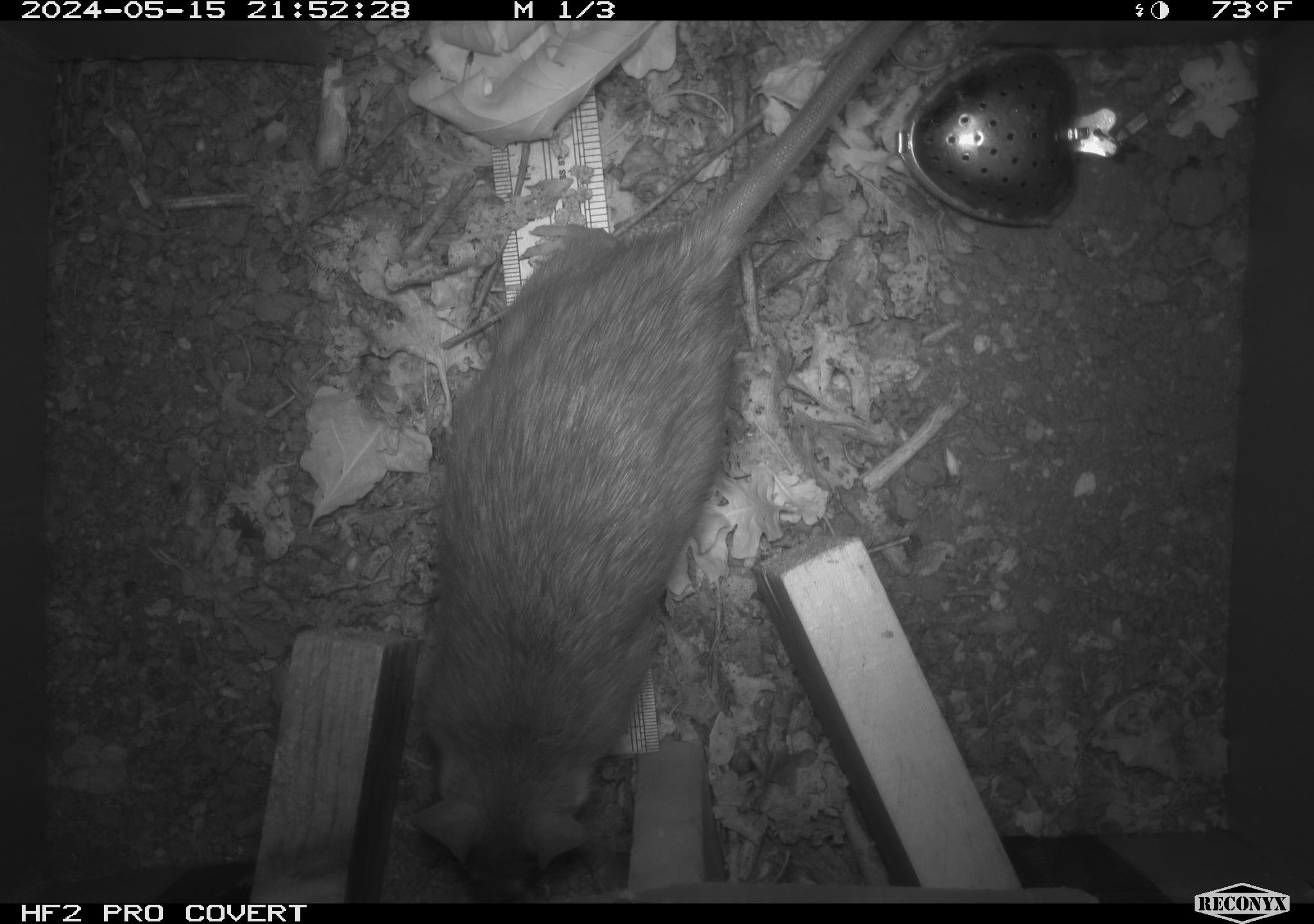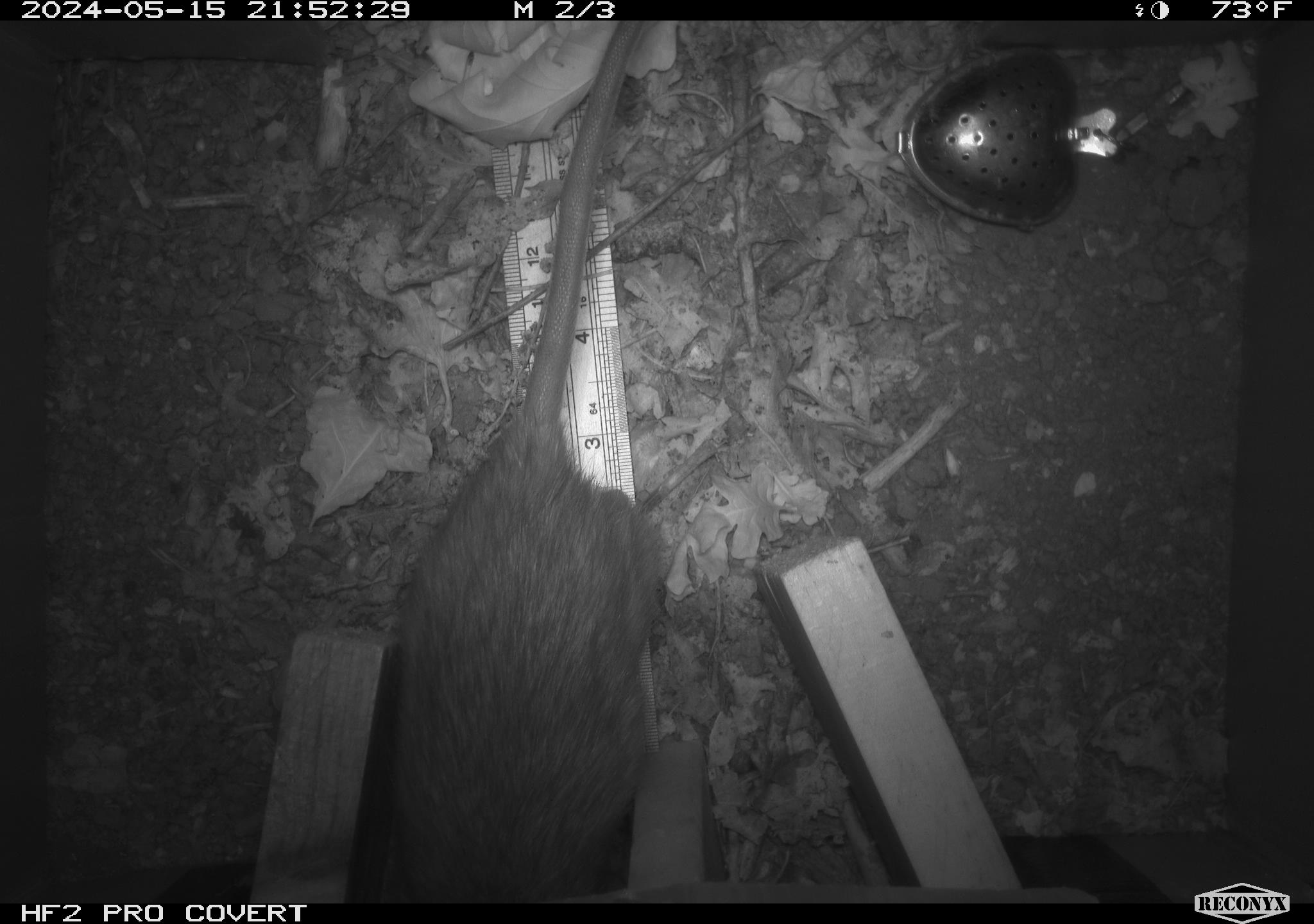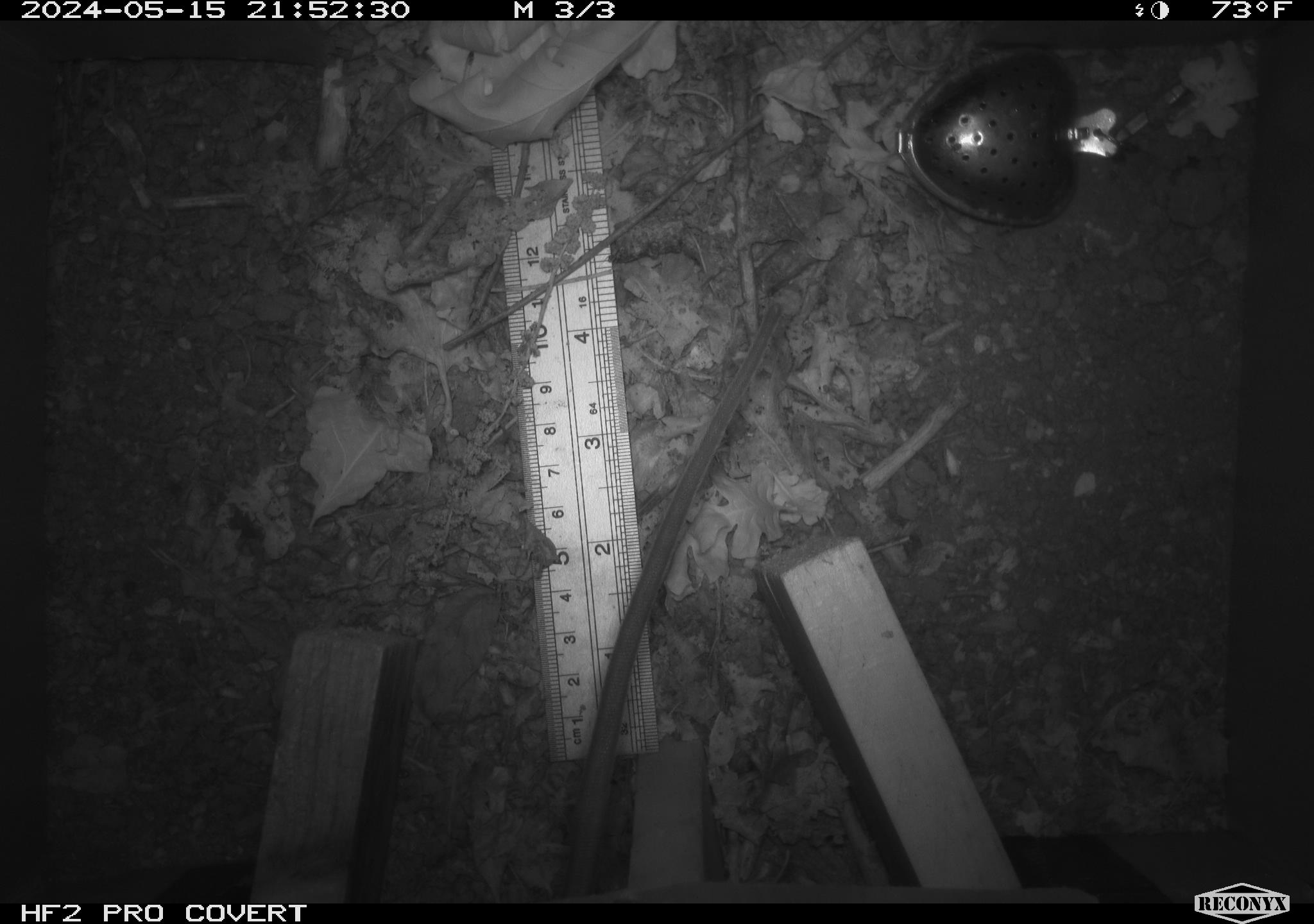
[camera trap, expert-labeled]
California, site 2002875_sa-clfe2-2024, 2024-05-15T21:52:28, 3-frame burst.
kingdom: Animalia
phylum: Chordata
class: Mammalia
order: Rodentia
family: Muridae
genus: Rattus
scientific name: Rattus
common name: rat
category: rattus species